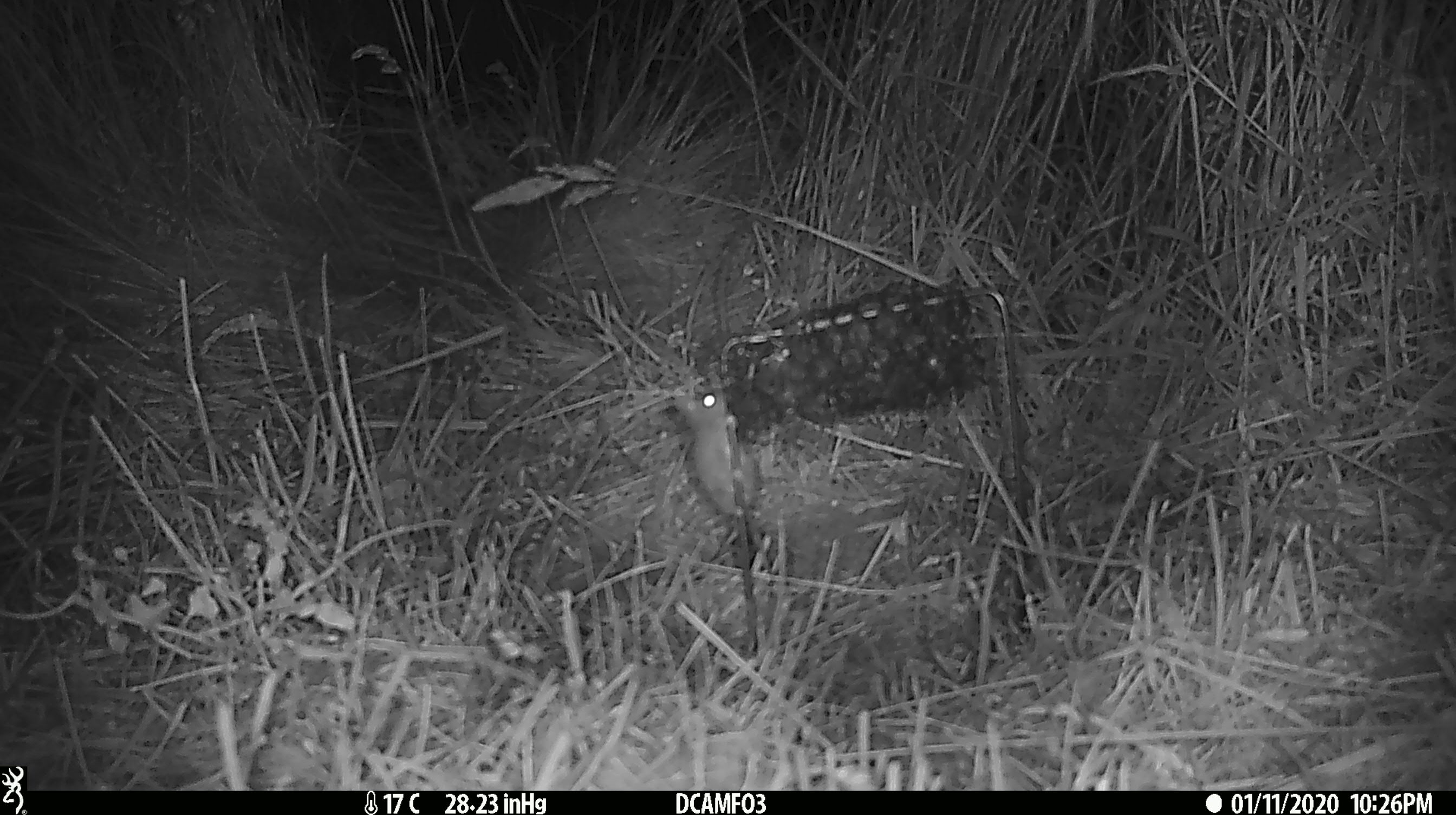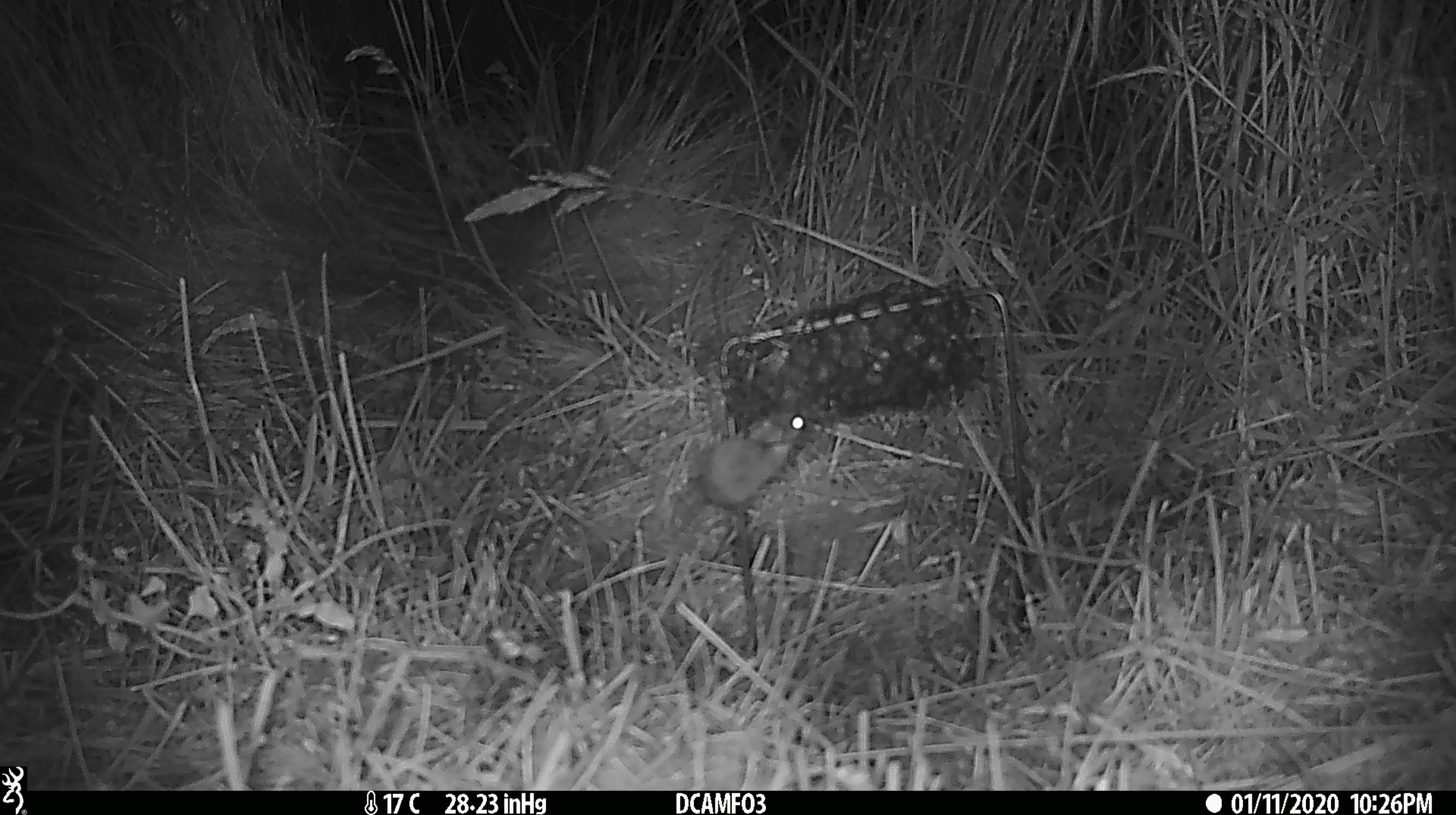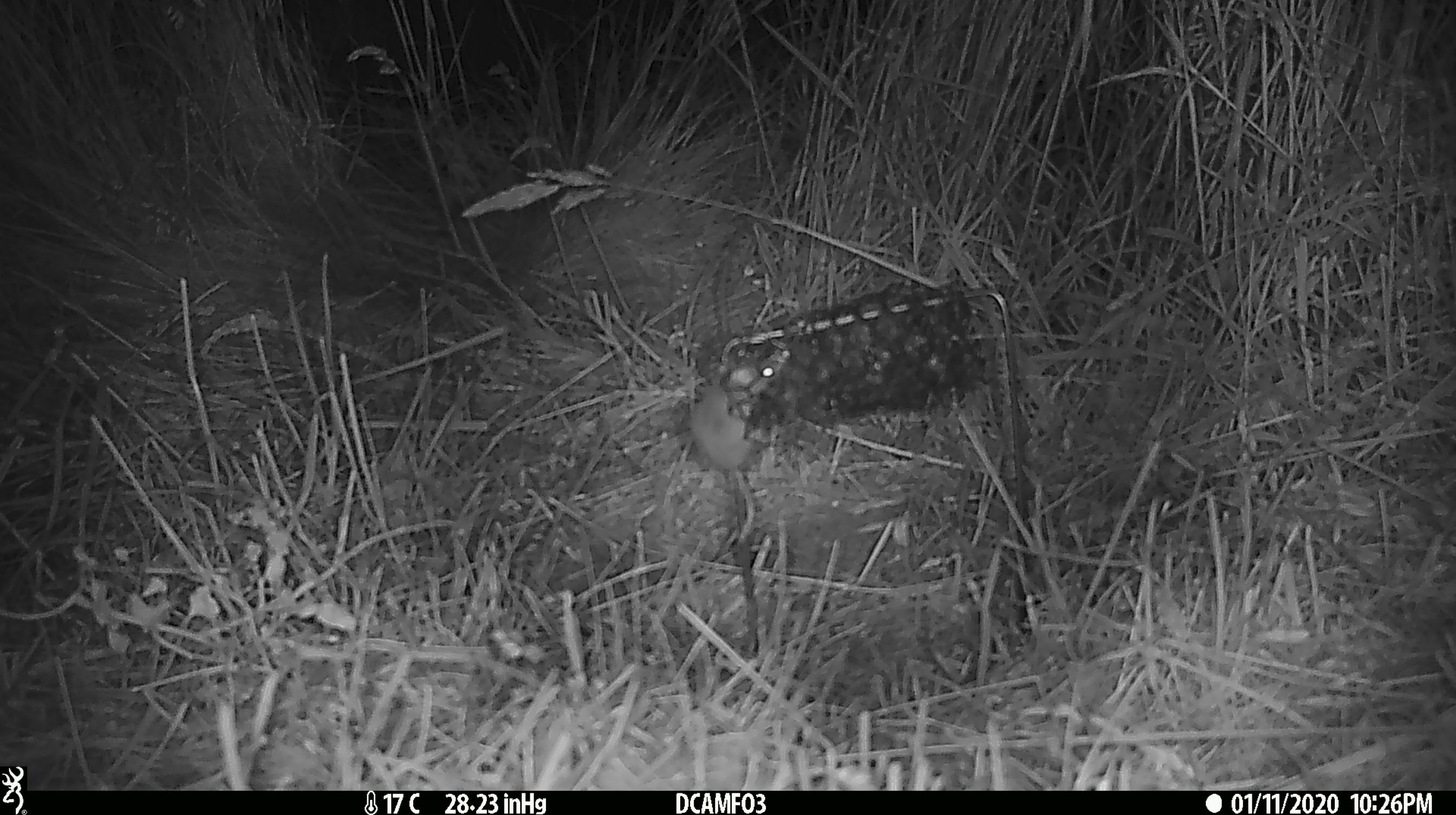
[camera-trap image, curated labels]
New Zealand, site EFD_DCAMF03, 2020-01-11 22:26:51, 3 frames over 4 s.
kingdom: Animalia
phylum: Chordata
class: Mammalia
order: Rodentia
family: Muridae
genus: Mus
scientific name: Mus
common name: mouse